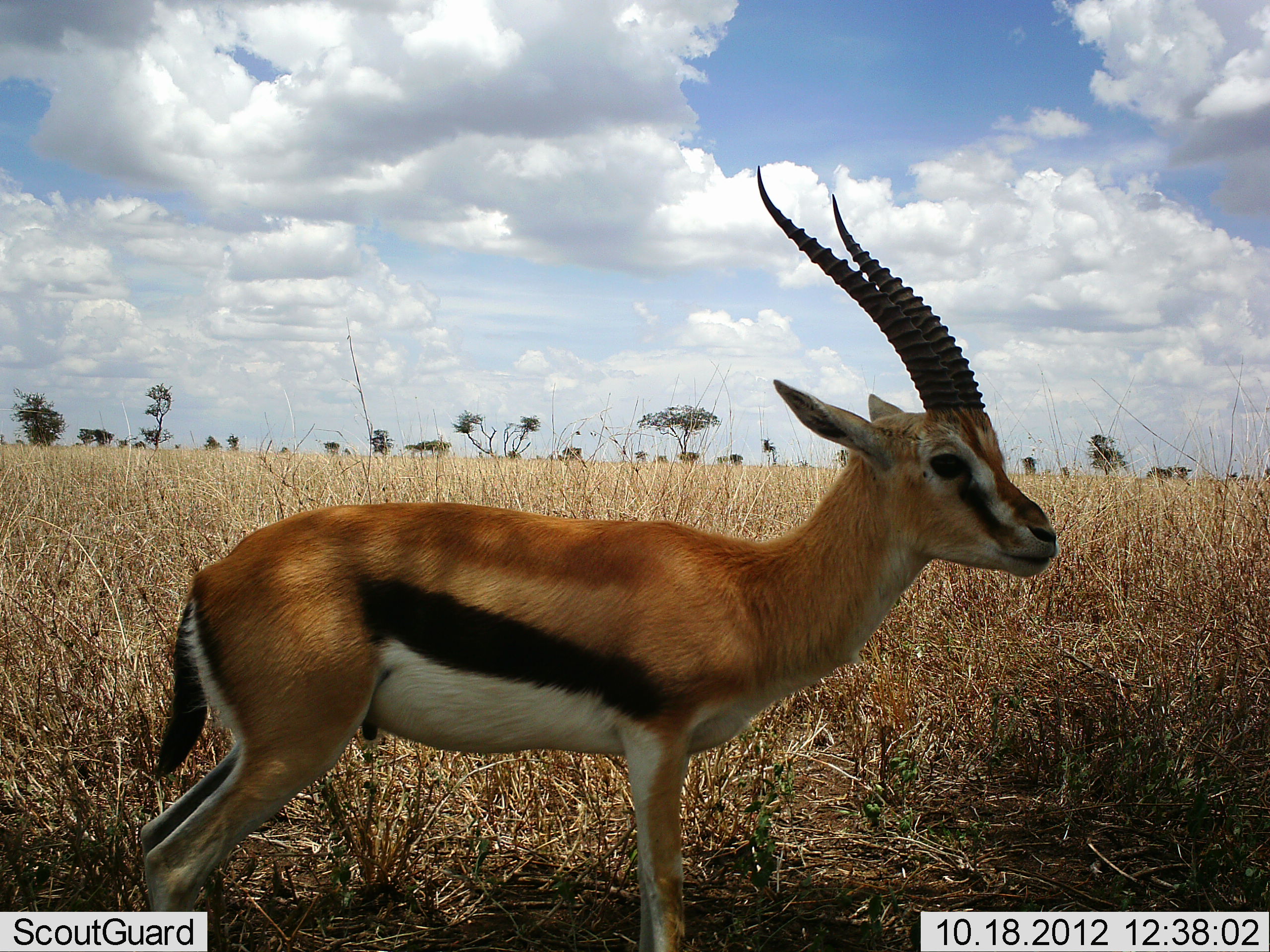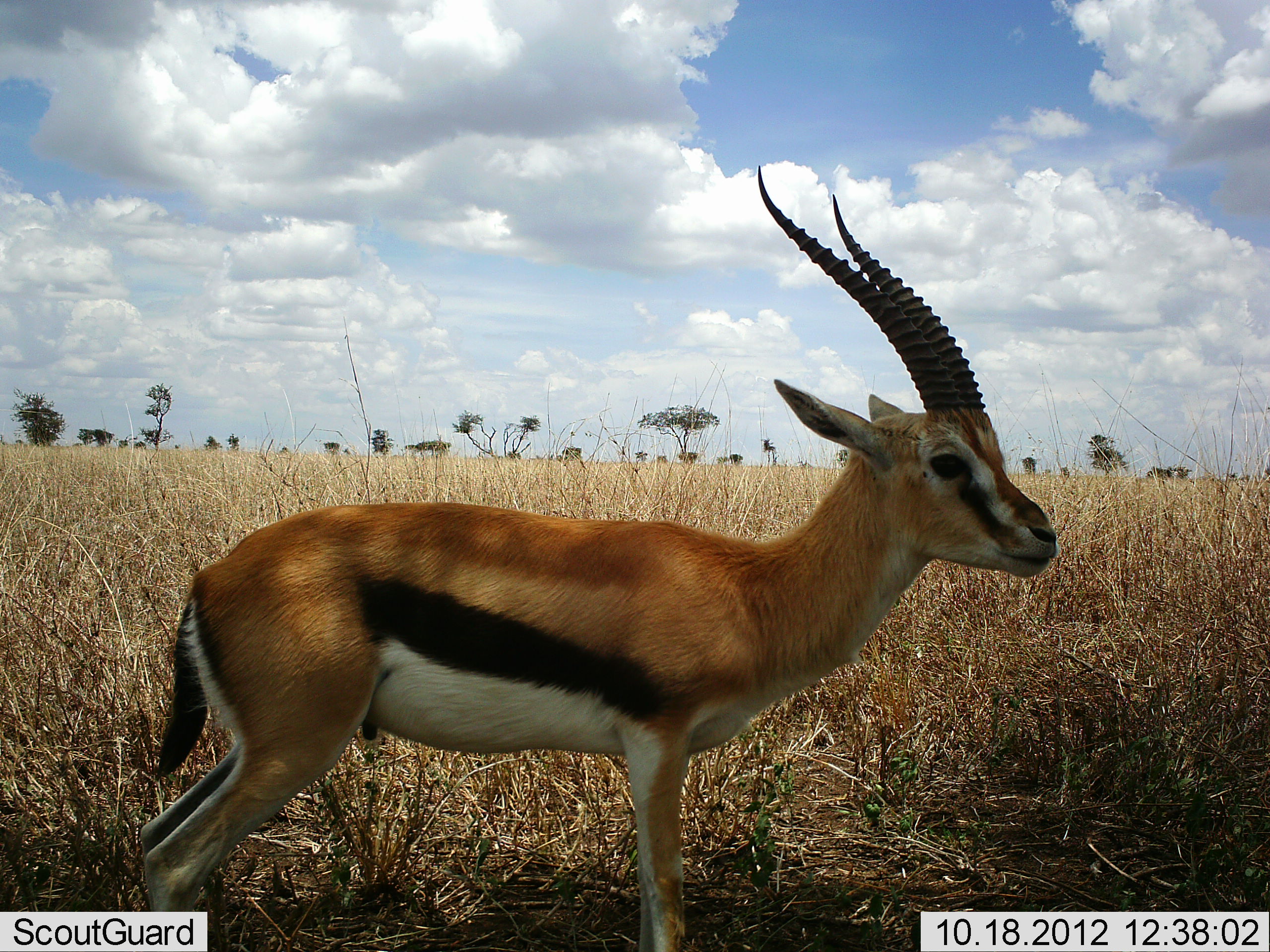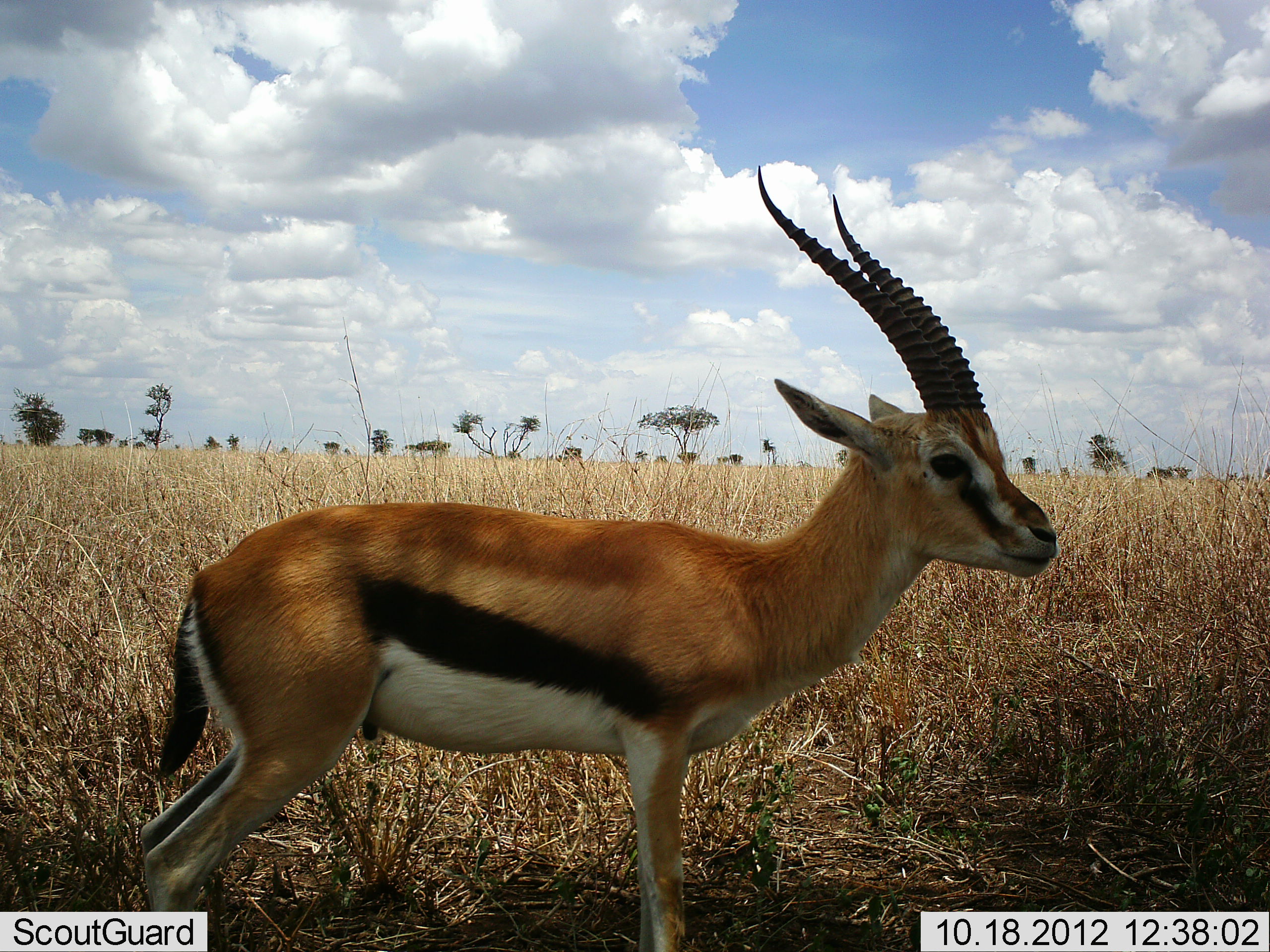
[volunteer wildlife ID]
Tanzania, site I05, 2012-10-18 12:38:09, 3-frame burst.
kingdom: Animalia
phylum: Chordata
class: Mammalia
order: Artiodactyla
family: Bovidae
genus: Eudorcas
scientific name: Eudorcas thomsonii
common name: thomson's gazelle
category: gazellethomsons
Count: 1.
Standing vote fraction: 90%.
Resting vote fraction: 0%.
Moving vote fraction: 10%.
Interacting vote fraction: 0%.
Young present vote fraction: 0%.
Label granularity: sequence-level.